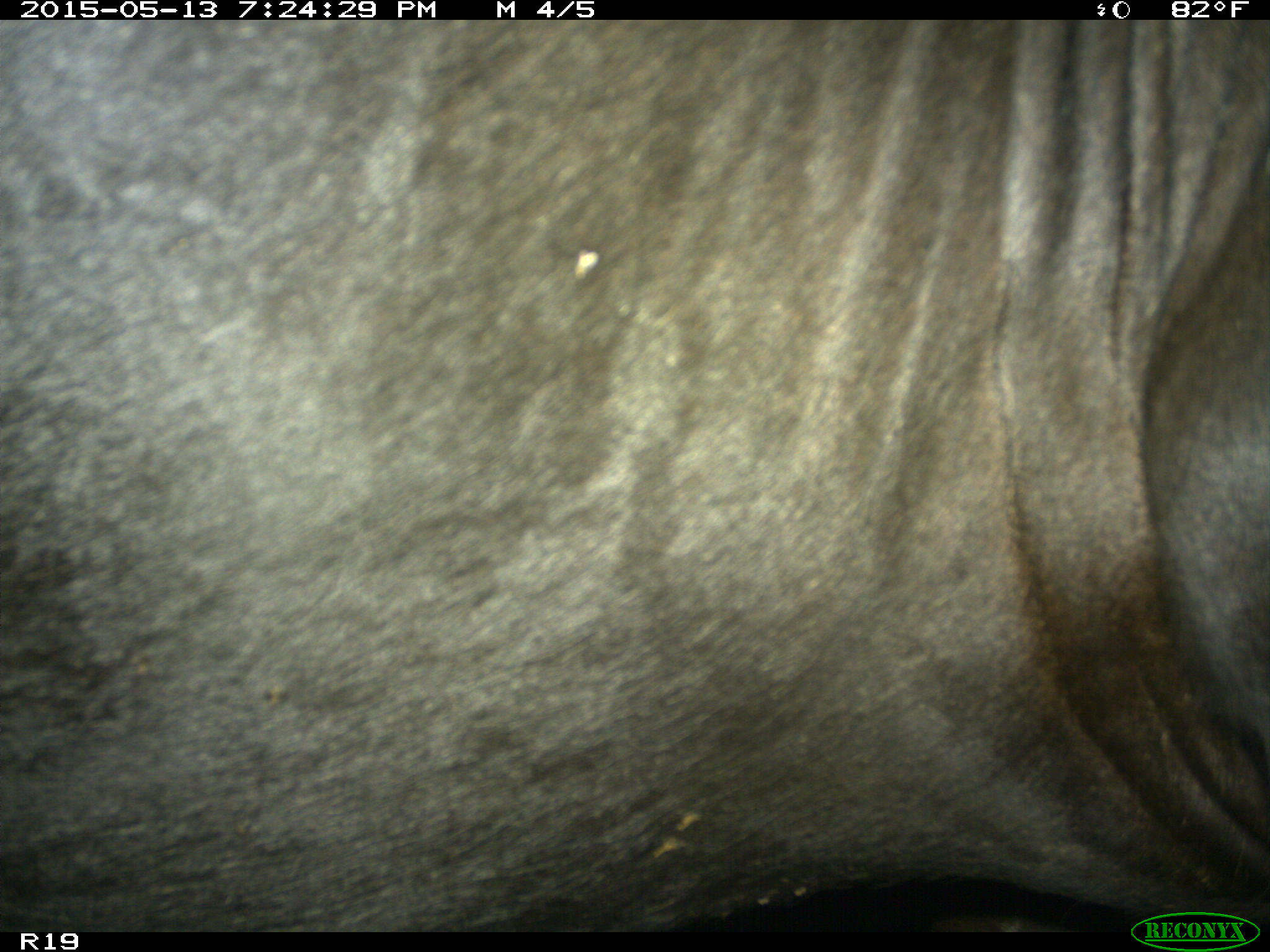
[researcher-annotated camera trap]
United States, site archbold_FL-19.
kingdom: Animalia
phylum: Chordata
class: Mammalia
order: Artiodactyla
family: Bovidae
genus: Bos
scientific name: Bos taurus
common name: domestic cow